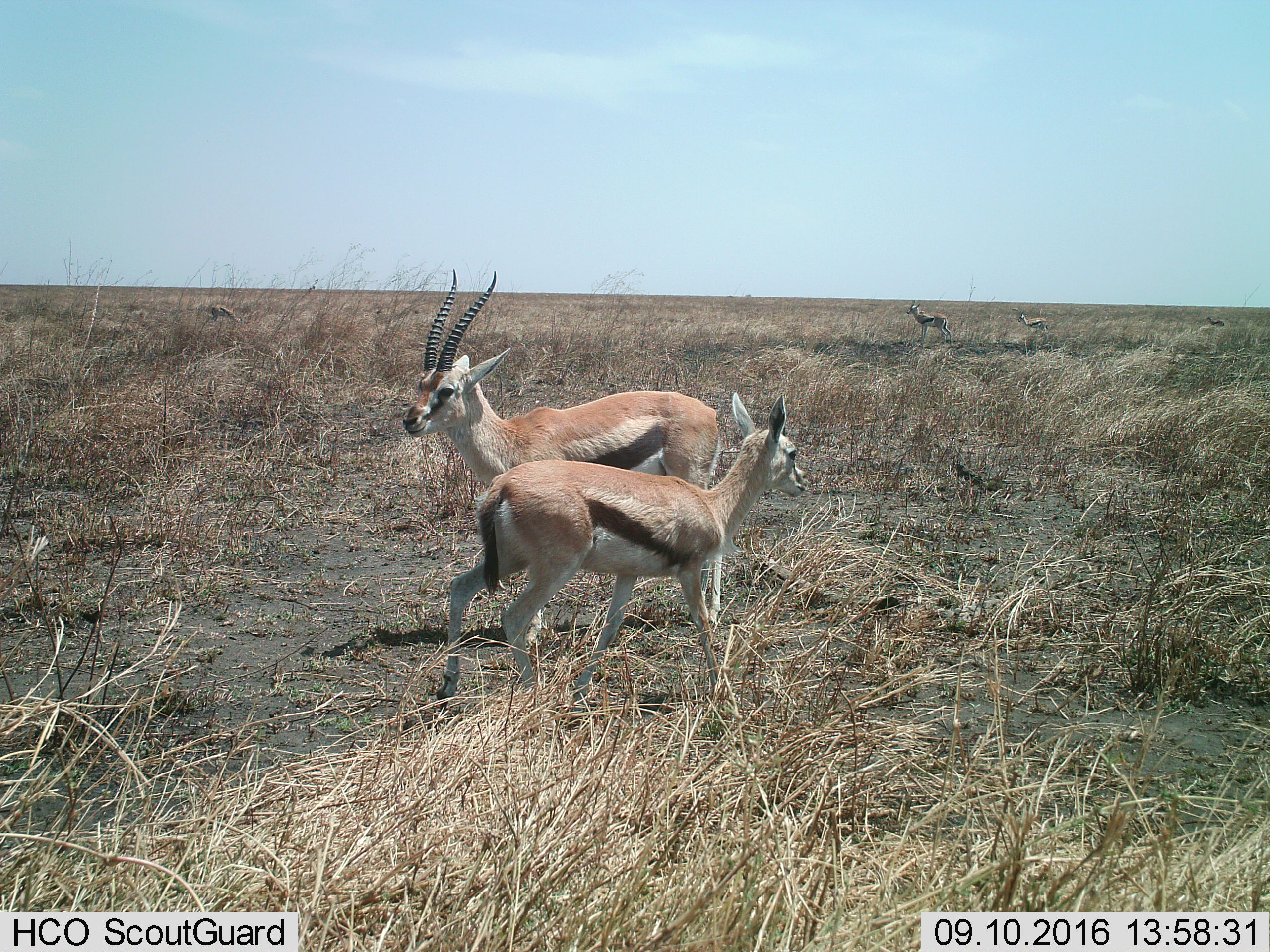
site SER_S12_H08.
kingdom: Animalia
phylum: Chordata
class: Mammalia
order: Artiodactyla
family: Bovidae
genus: Eudorcas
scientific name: Eudorcas thomsonii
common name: thomson's gazelle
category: gazellethomsons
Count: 5.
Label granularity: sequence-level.